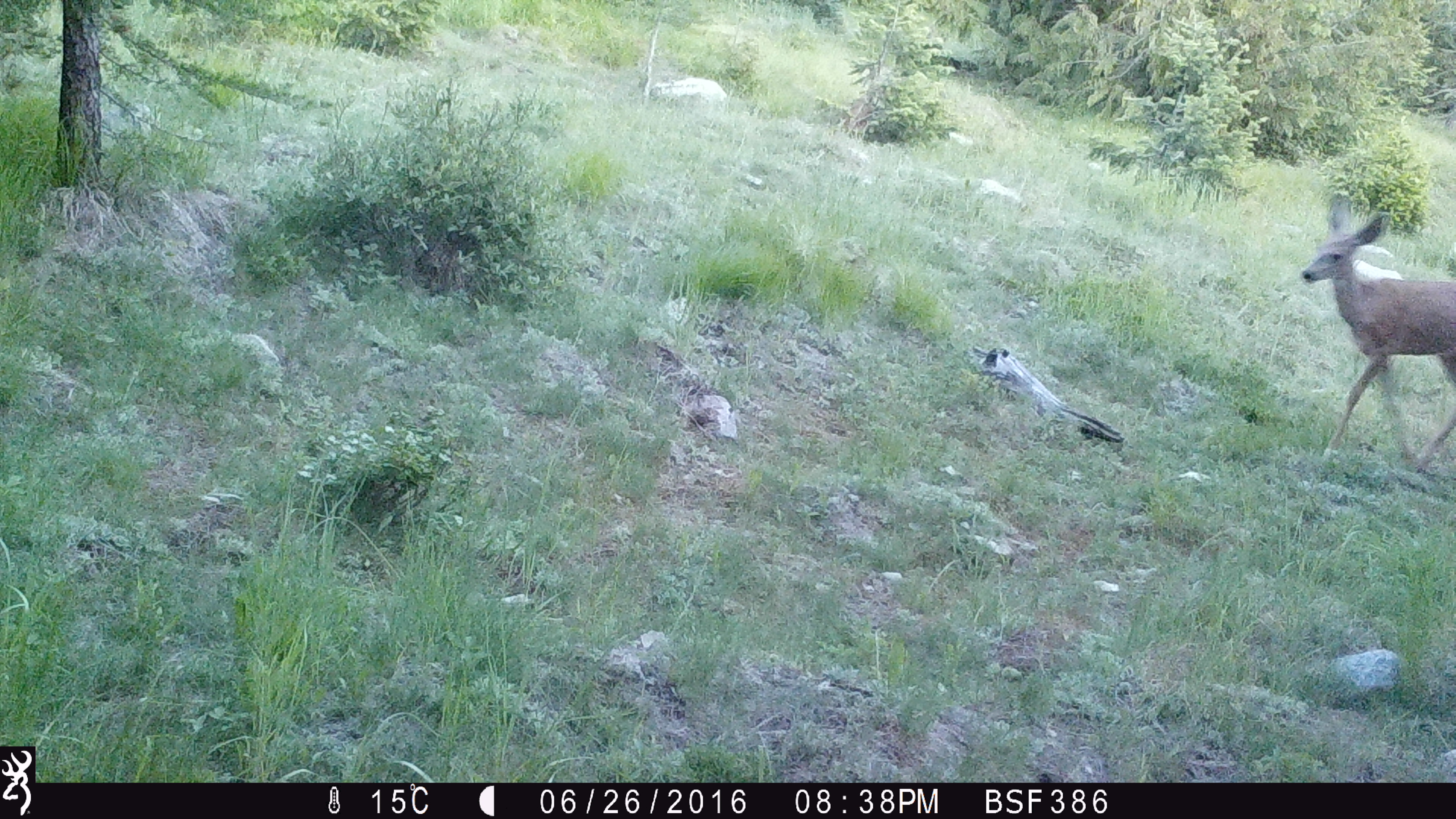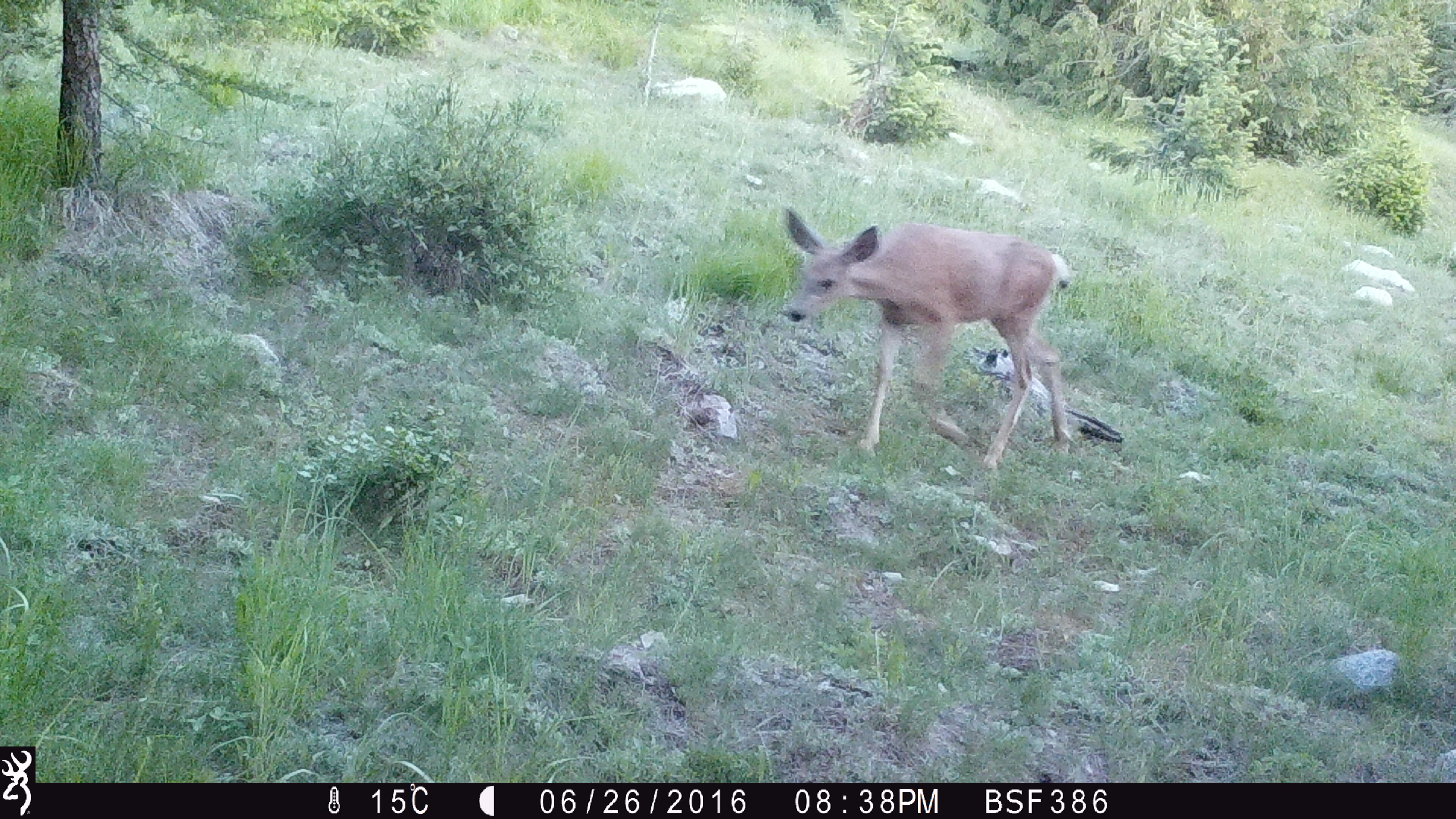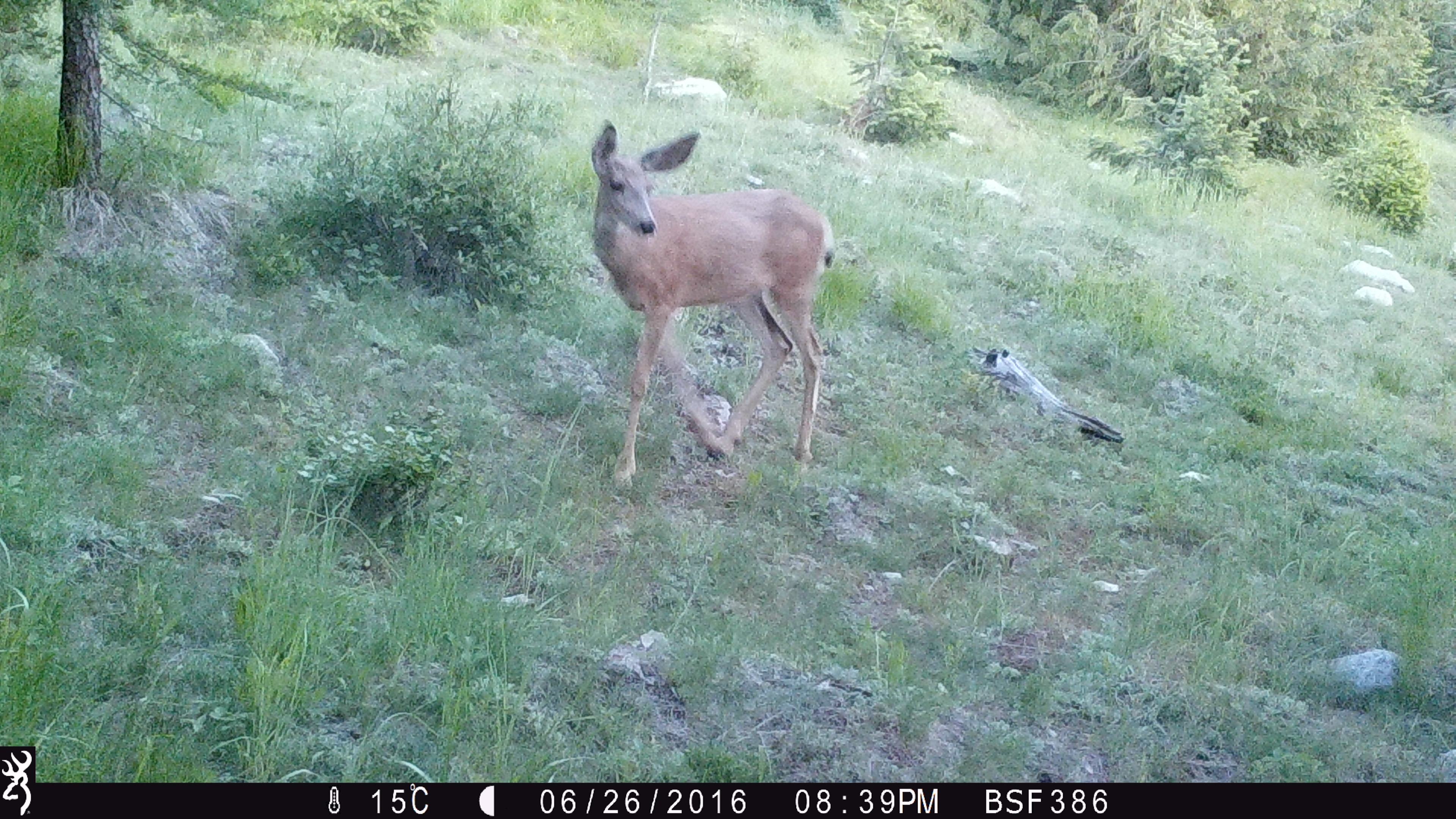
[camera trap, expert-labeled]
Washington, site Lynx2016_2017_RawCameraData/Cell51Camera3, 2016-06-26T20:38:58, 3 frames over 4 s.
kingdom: Animalia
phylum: Chordata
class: Mammalia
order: Artiodactyla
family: Cervidae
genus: Odocoileus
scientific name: Odocoileus hemionus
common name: mule deer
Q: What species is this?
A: Odocoileus hemionus (mule deer).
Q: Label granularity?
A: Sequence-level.